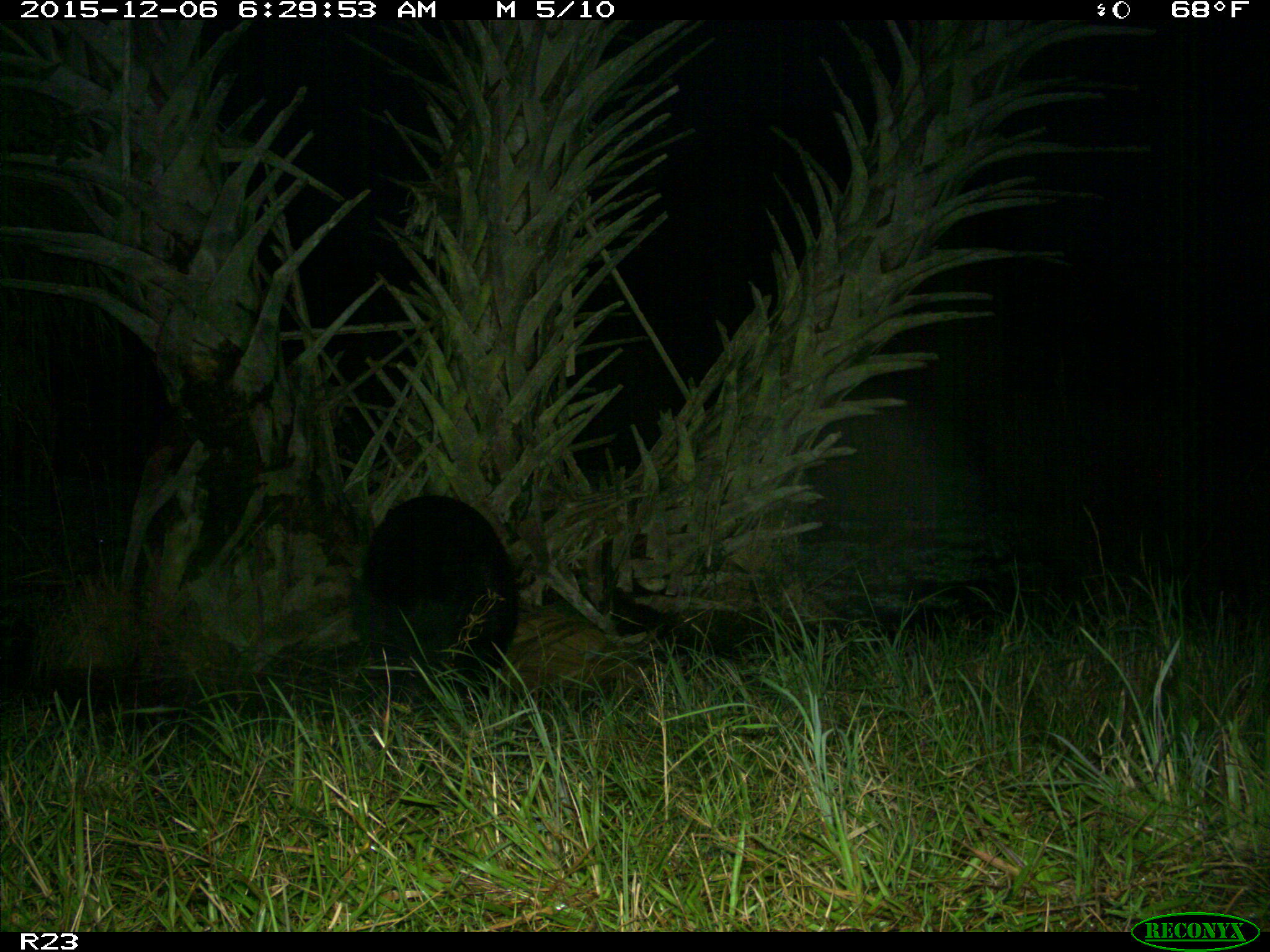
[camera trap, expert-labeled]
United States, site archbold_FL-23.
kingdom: Animalia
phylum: Chordata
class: Mammalia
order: Artiodactyla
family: Suidae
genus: Sus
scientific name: Sus scrofa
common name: wild boar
Sus scrofa (wild boar).